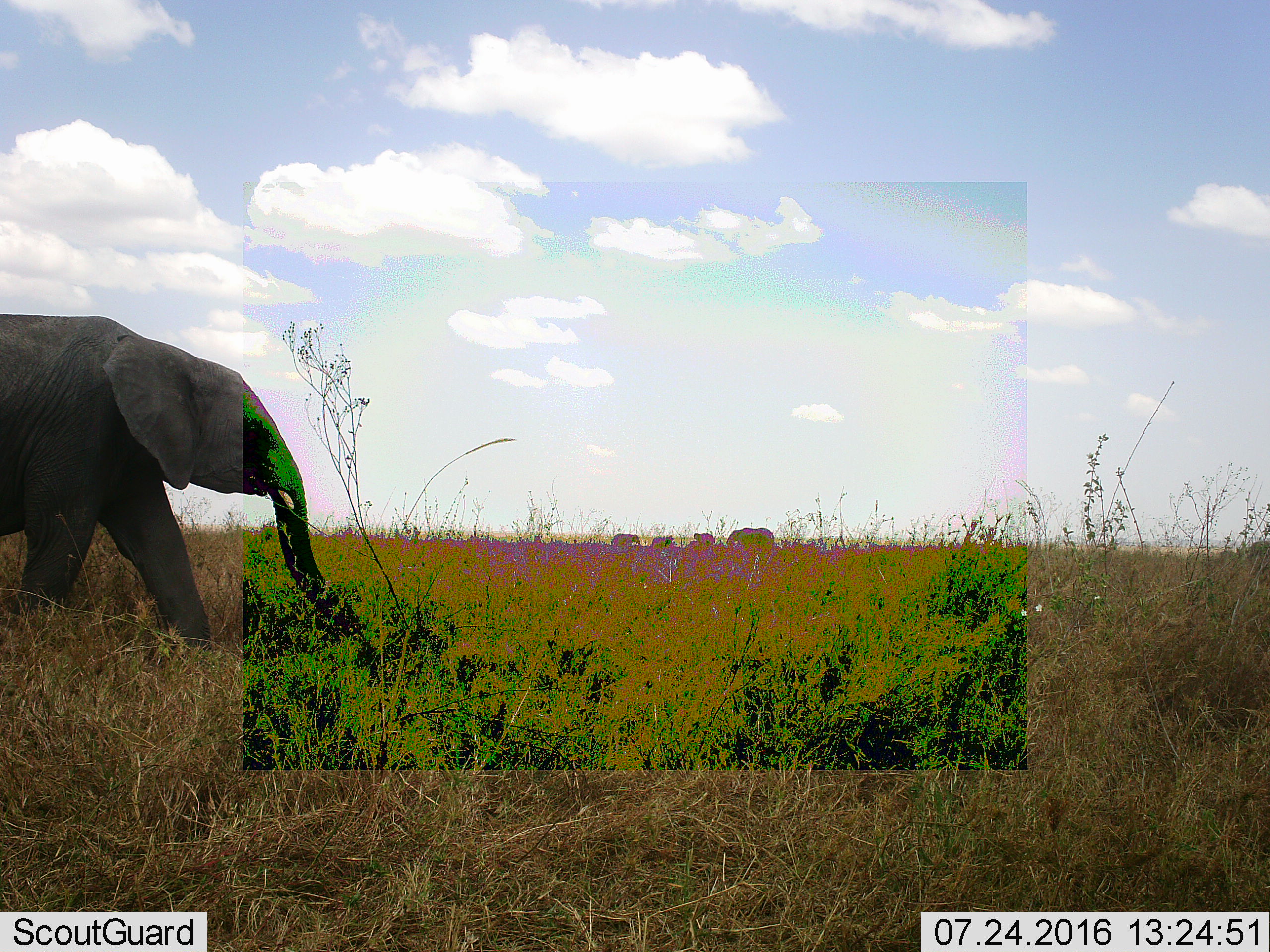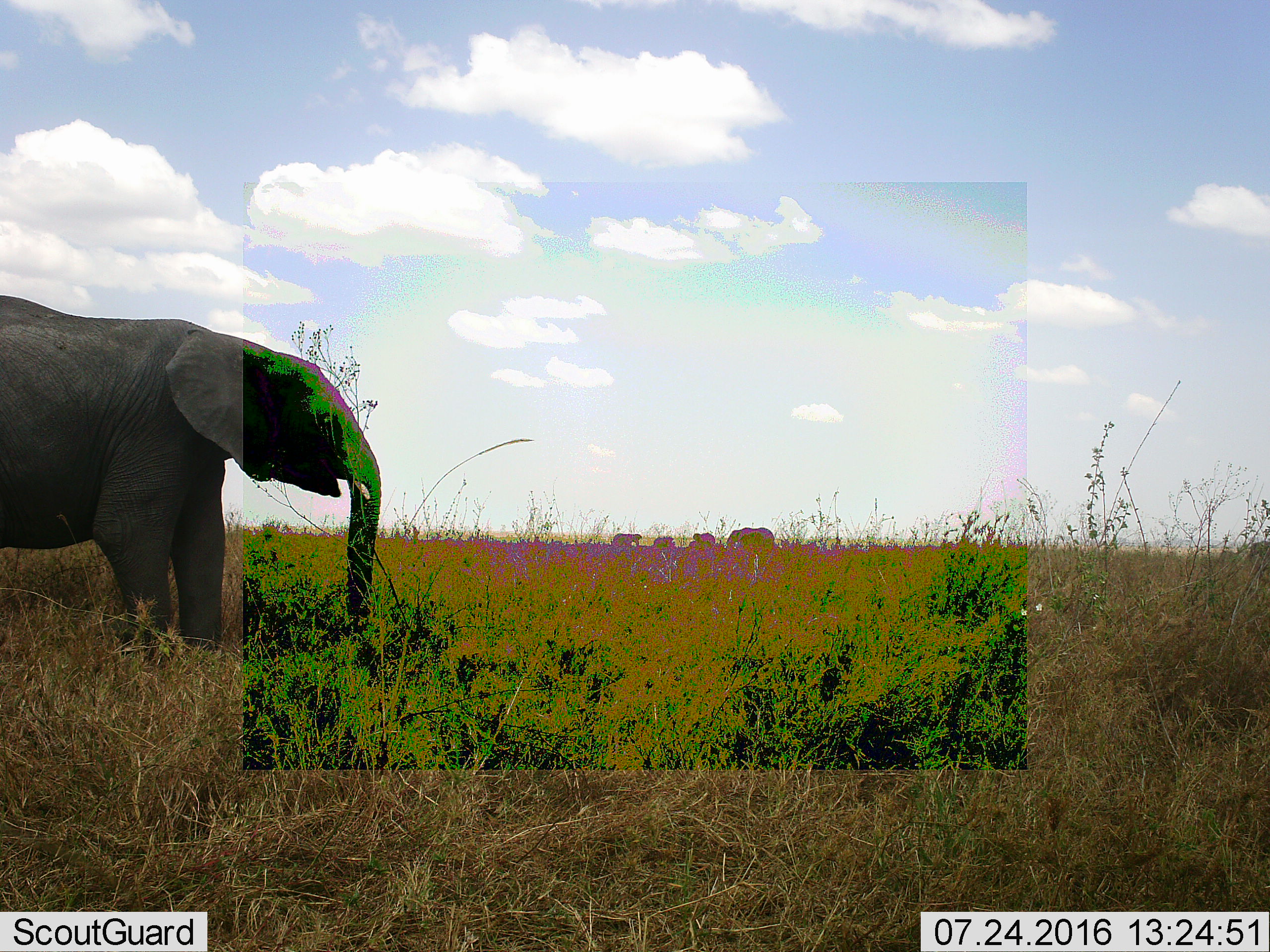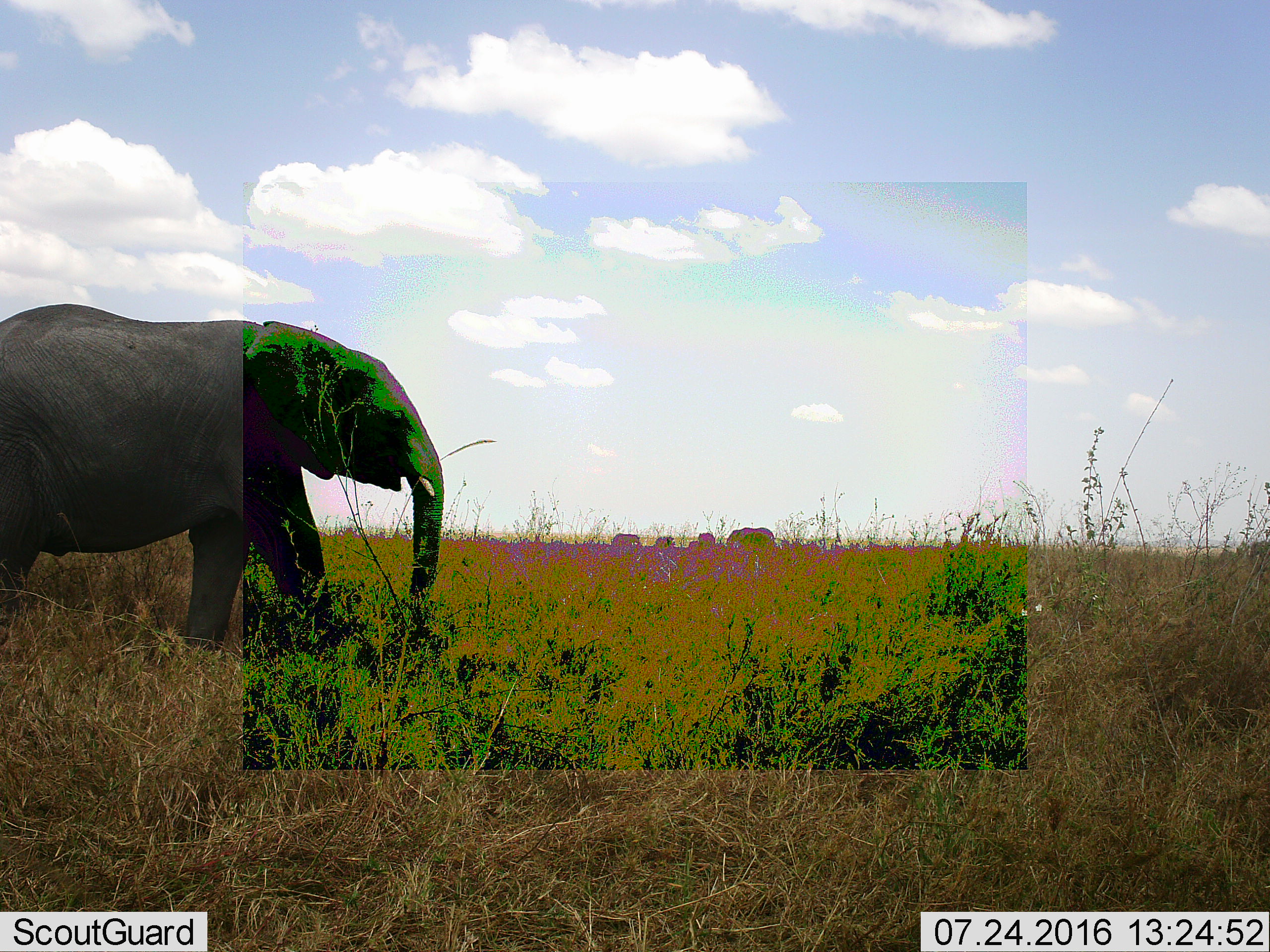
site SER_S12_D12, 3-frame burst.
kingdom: Animalia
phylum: Chordata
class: Mammalia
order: Proboscidea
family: Elephantidae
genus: Loxodonta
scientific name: Loxodonta africana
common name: african bush elephant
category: elephant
Elephant (african bush elephant) (Loxodonta africana), count 5. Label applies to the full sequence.